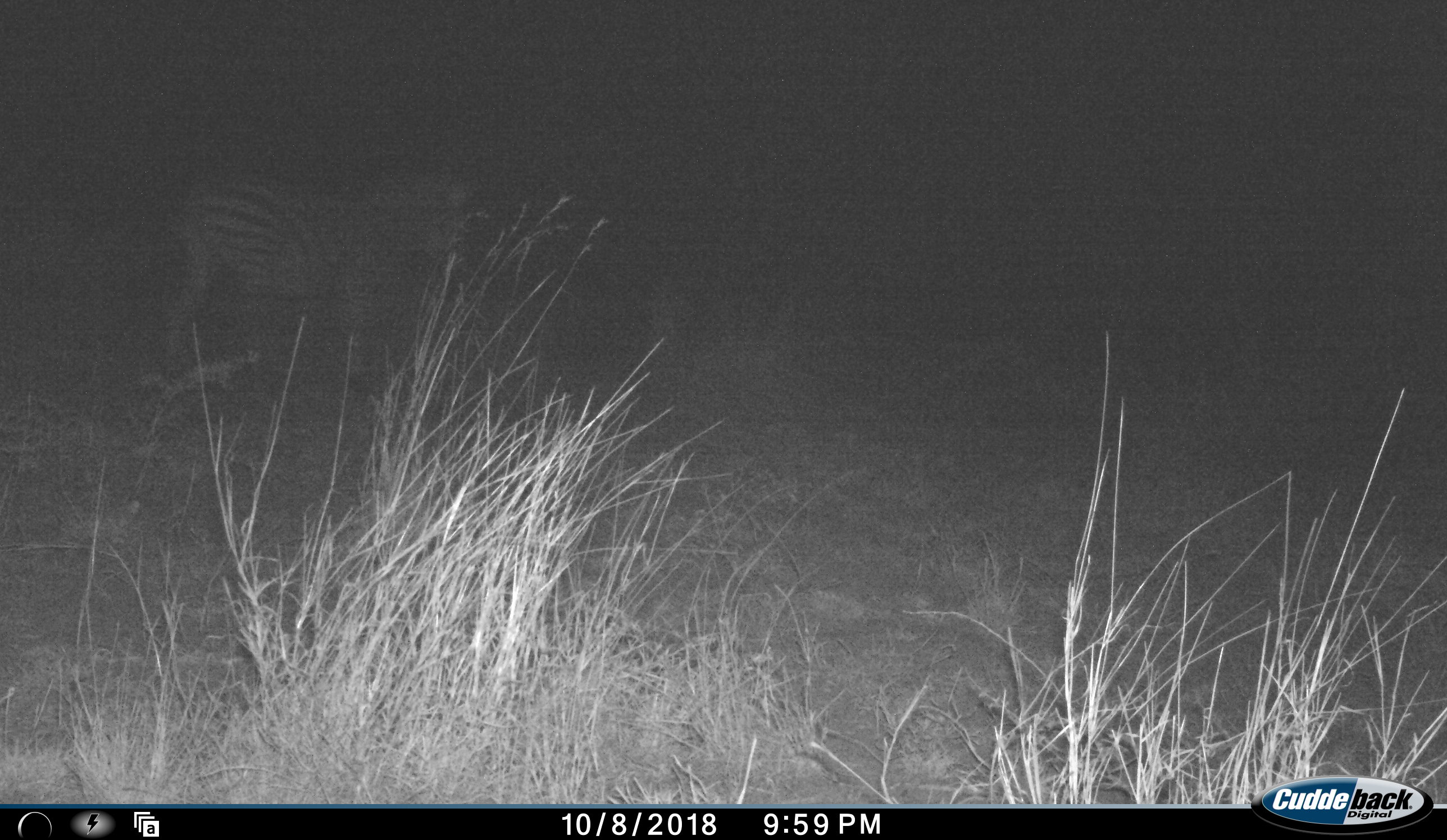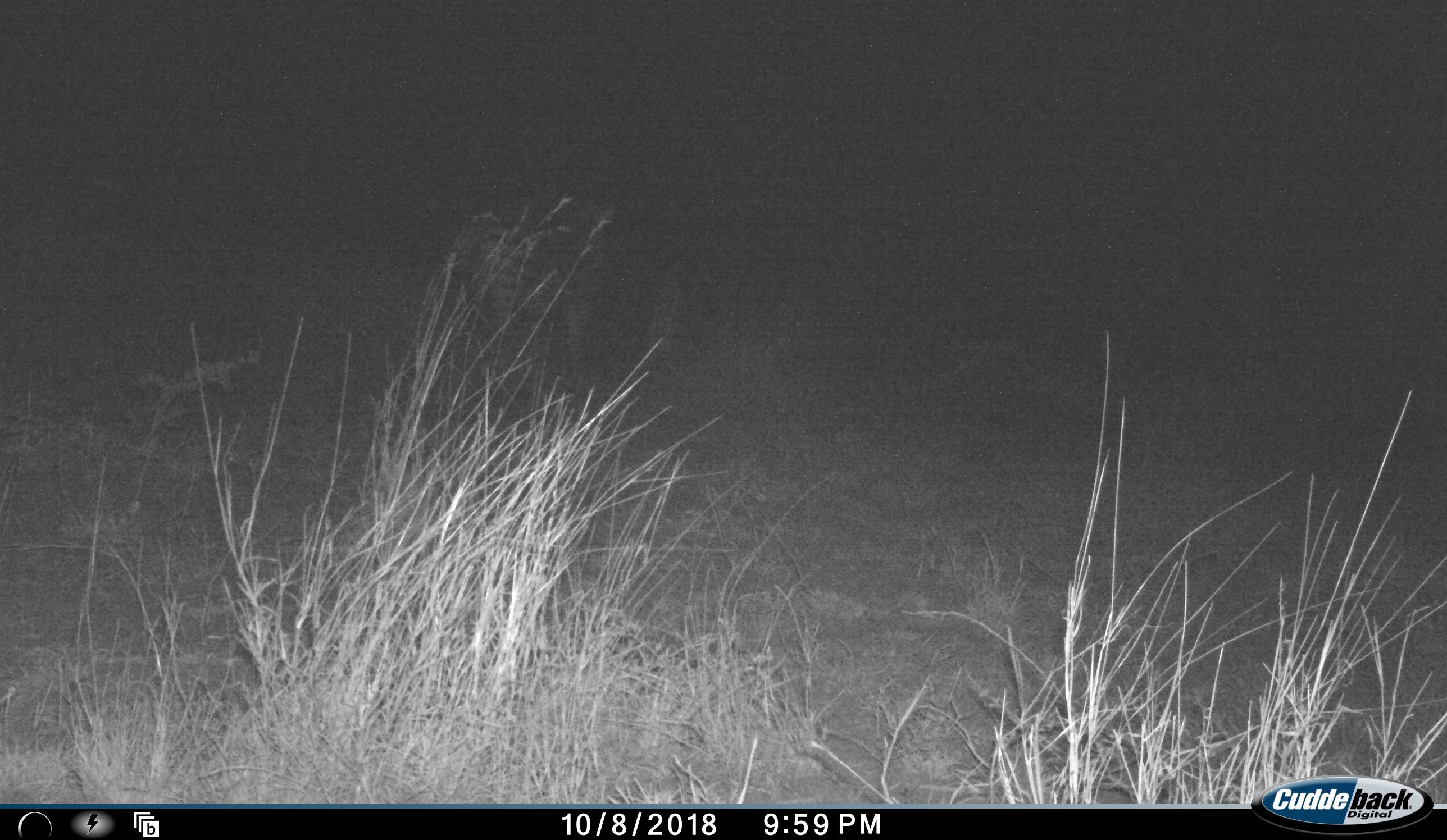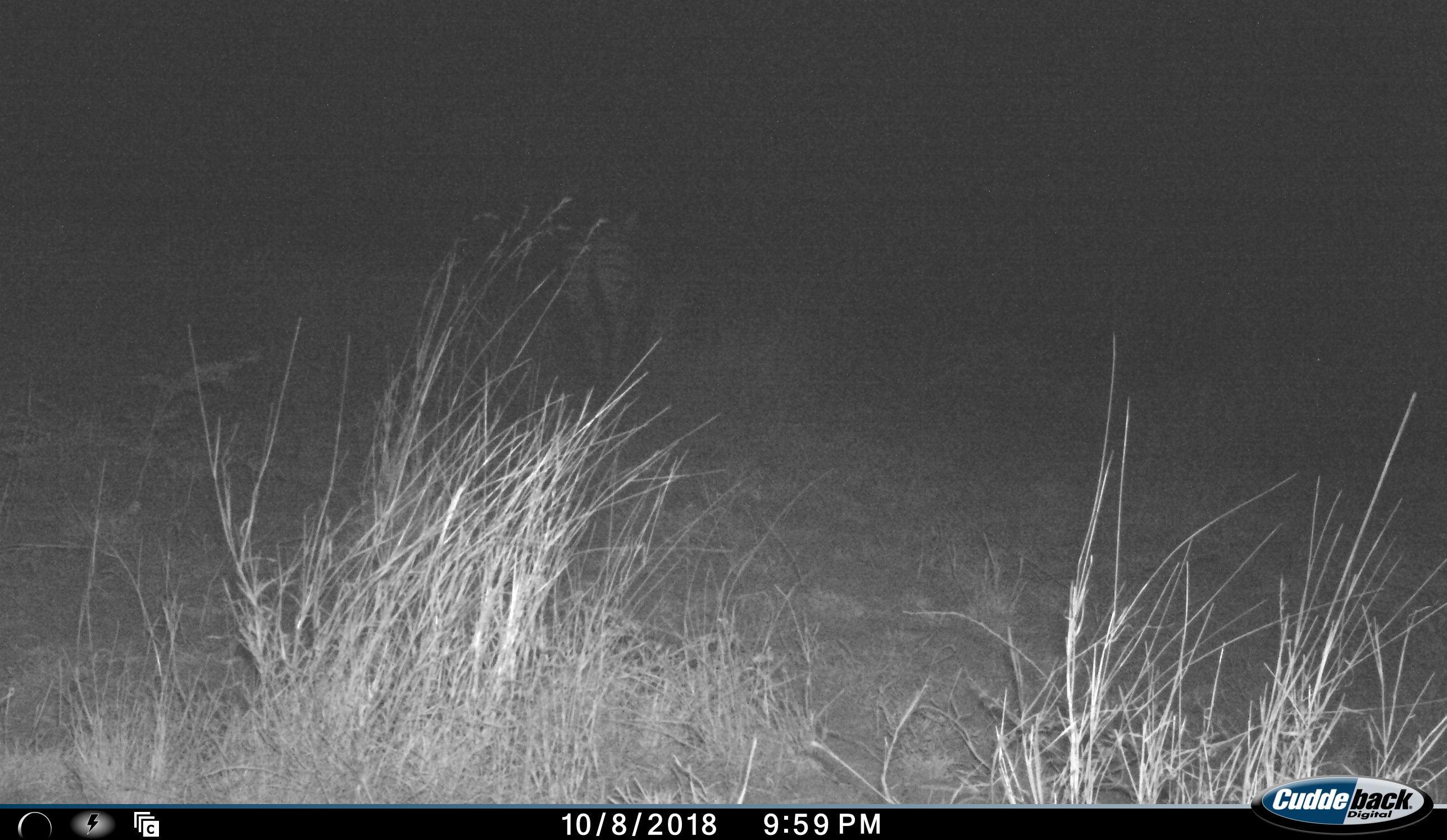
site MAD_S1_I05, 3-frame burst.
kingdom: Animalia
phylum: Chordata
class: Mammalia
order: Perissodactyla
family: Equidae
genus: Equus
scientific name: Equus quagga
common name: plains zebra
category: zebraplains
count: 1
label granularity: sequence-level